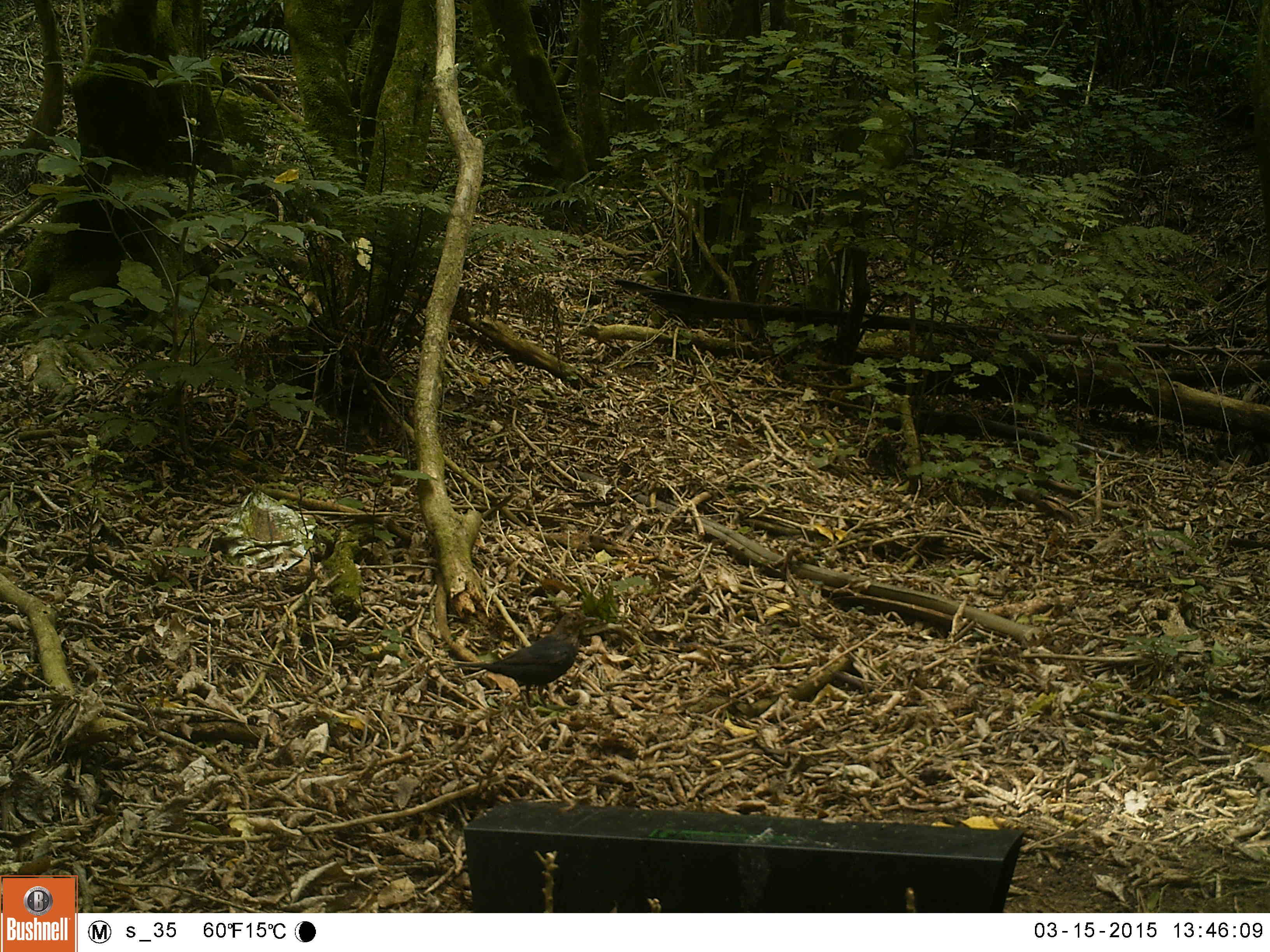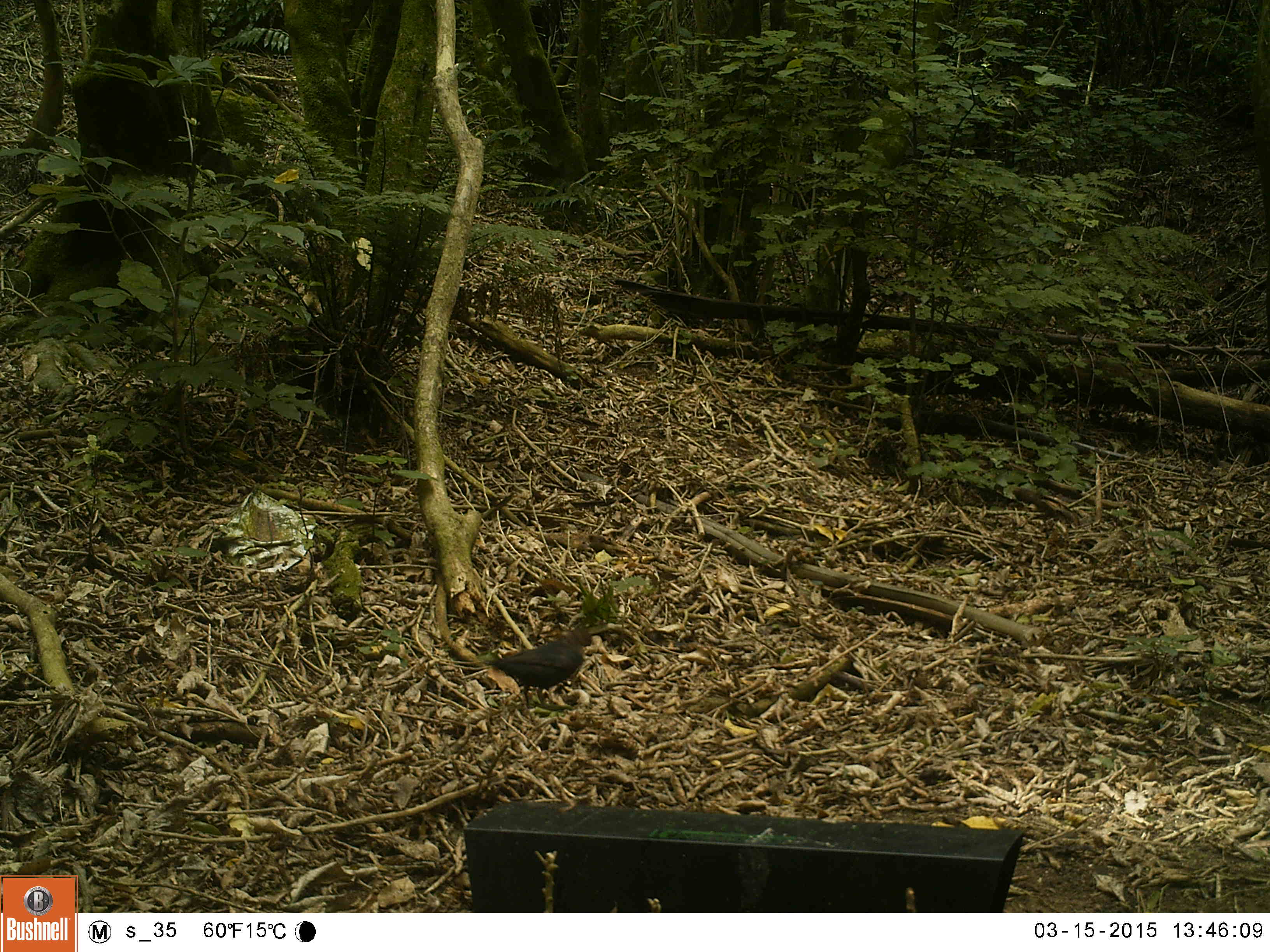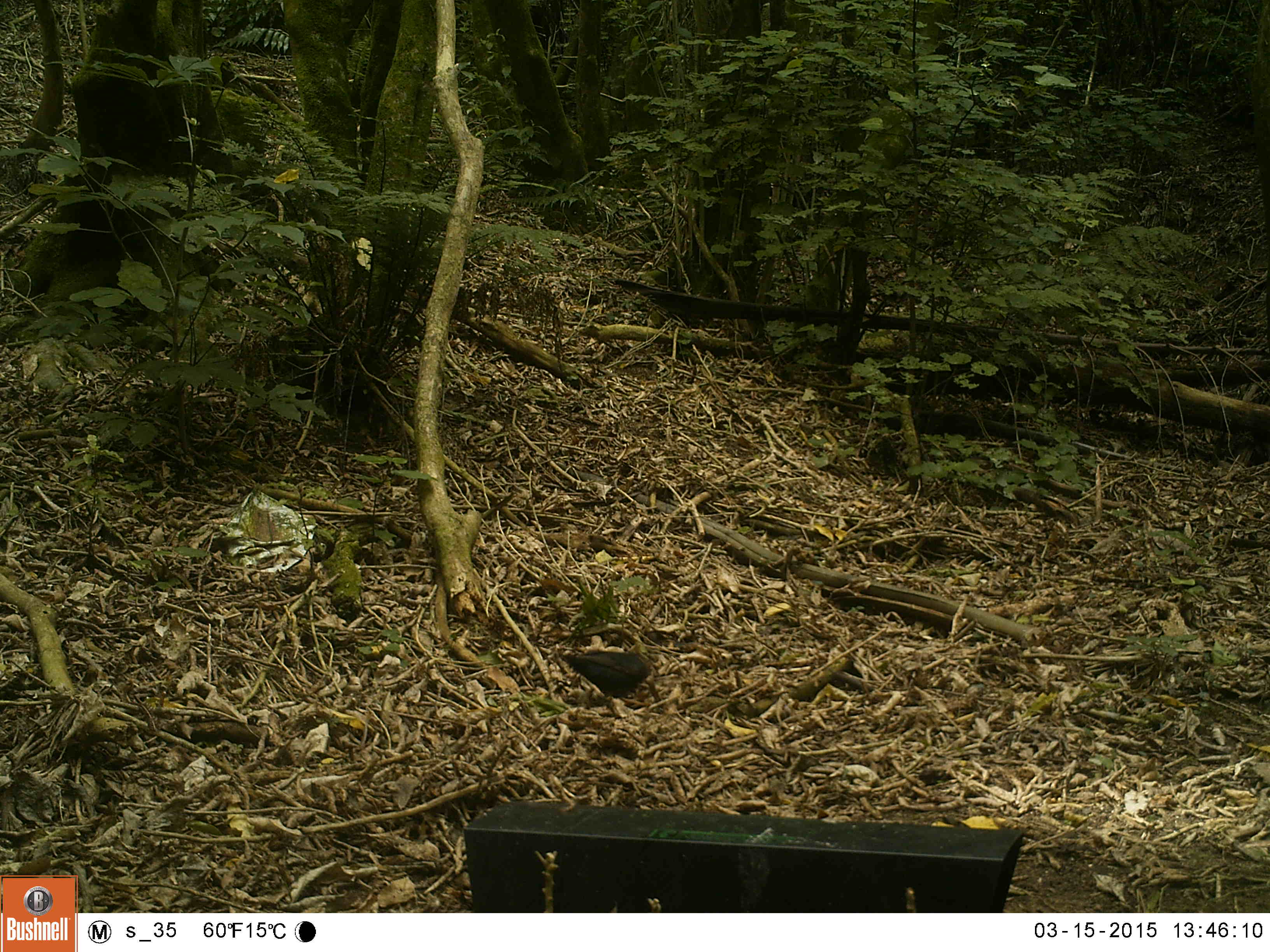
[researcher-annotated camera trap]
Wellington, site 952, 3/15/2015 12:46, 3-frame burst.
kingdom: Animalia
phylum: Chordata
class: Aves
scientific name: Aves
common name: bird